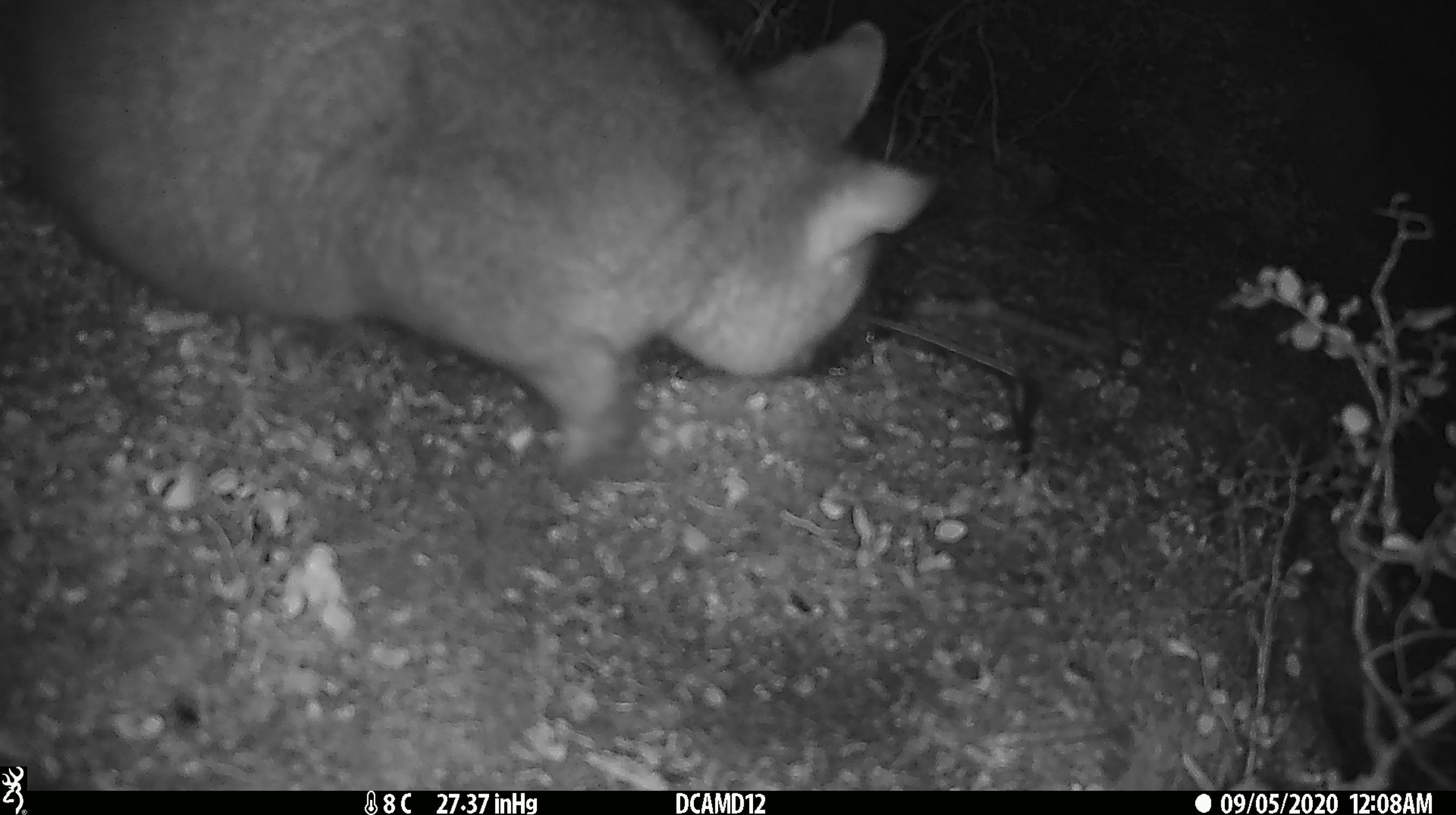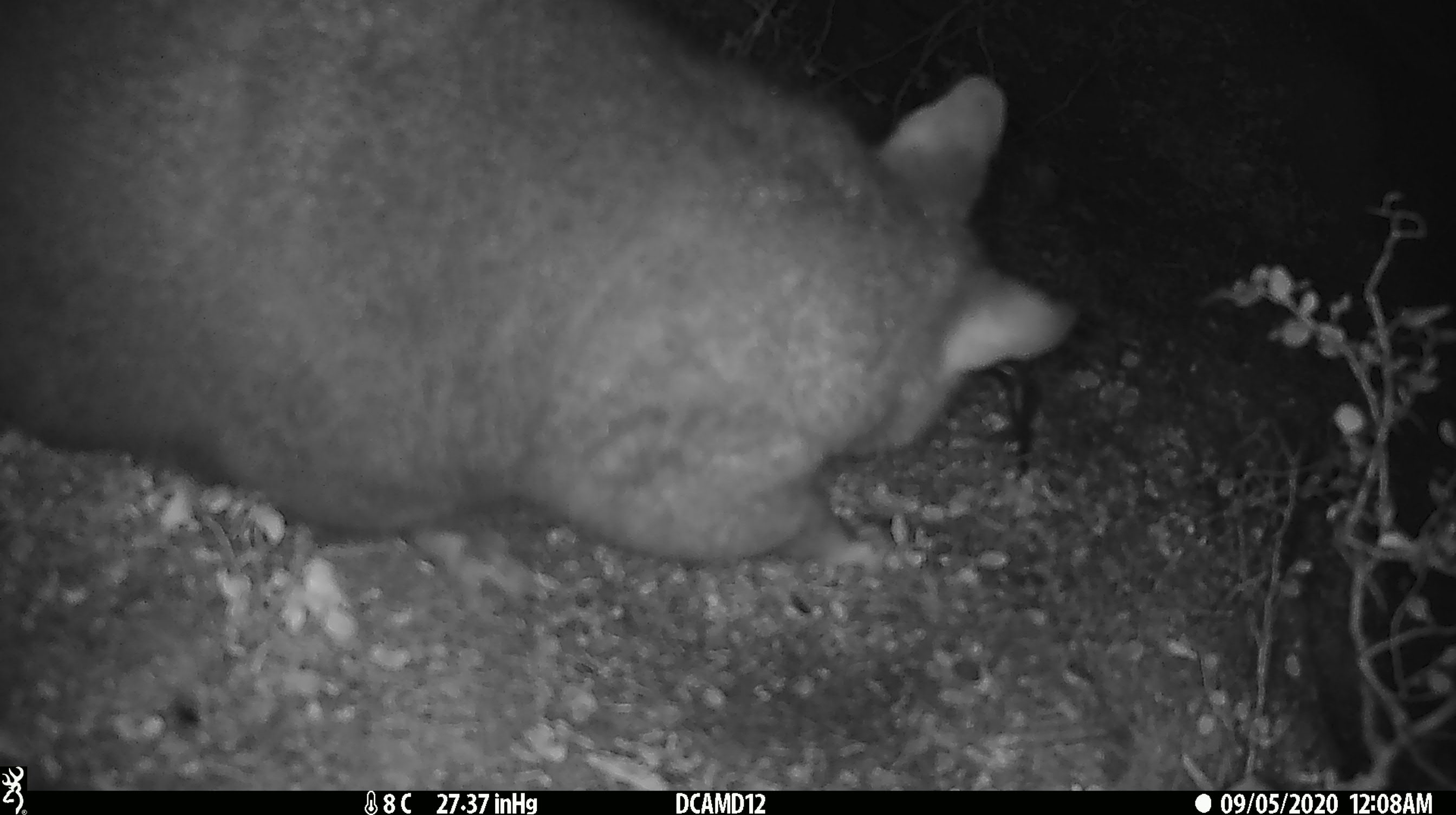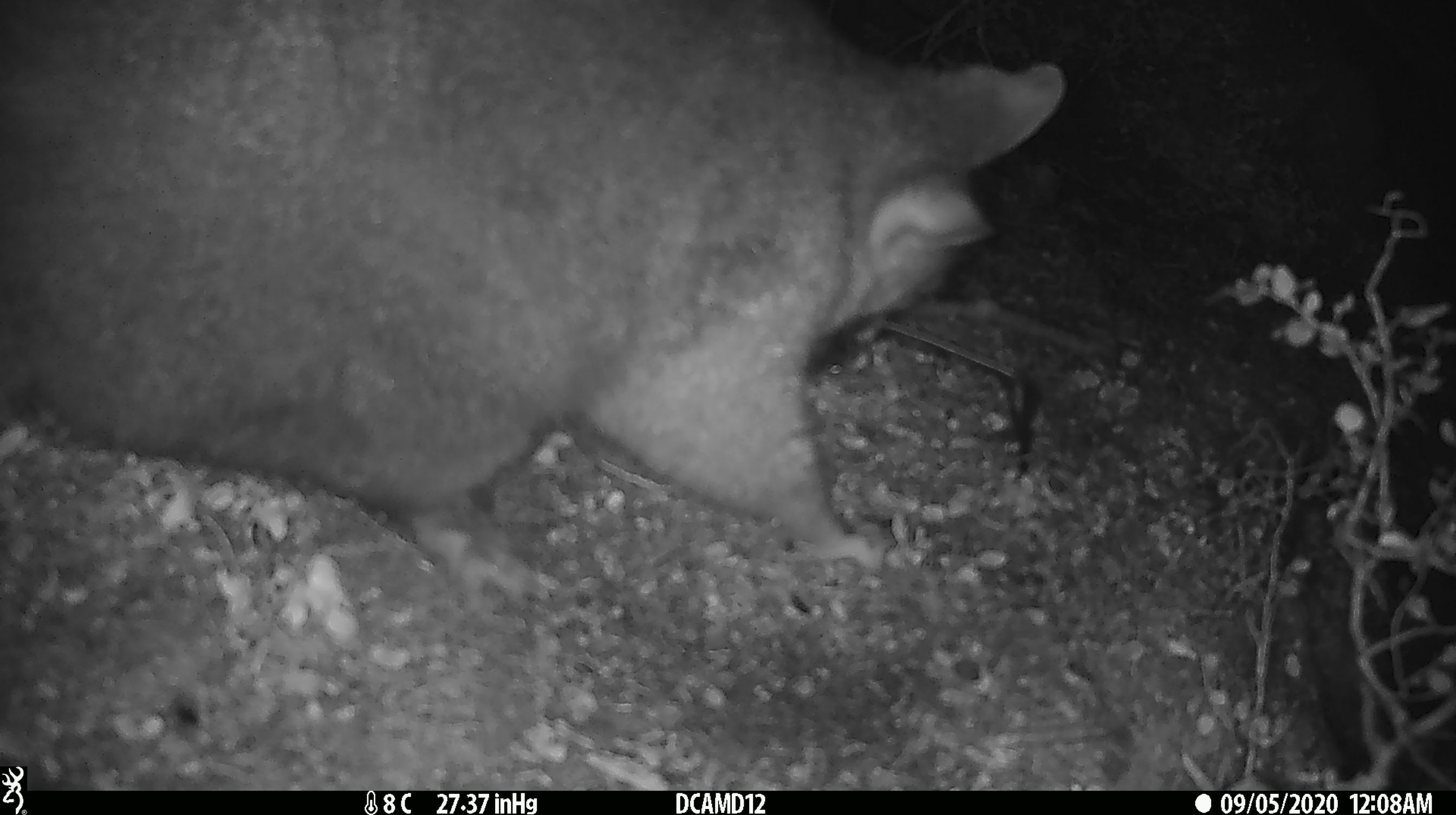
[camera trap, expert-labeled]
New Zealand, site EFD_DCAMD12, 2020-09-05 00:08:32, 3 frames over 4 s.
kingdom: Animalia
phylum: Chordata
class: Mammalia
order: Diprotodontia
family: Phalangeridae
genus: Trichosurus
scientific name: Trichosurus vulpecula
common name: common brushtail possum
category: possum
Possum (common brushtail possum) (Trichosurus vulpecula).